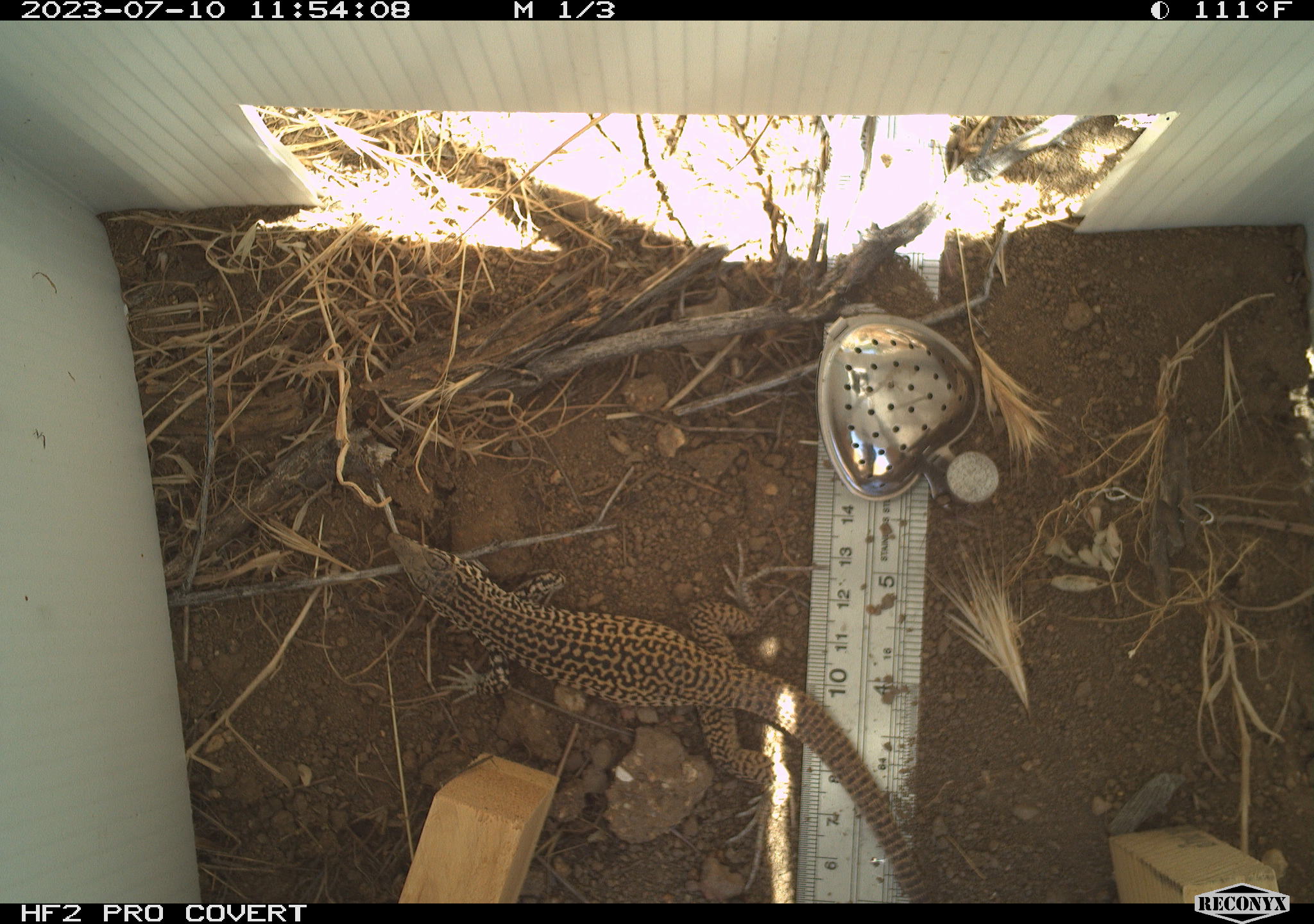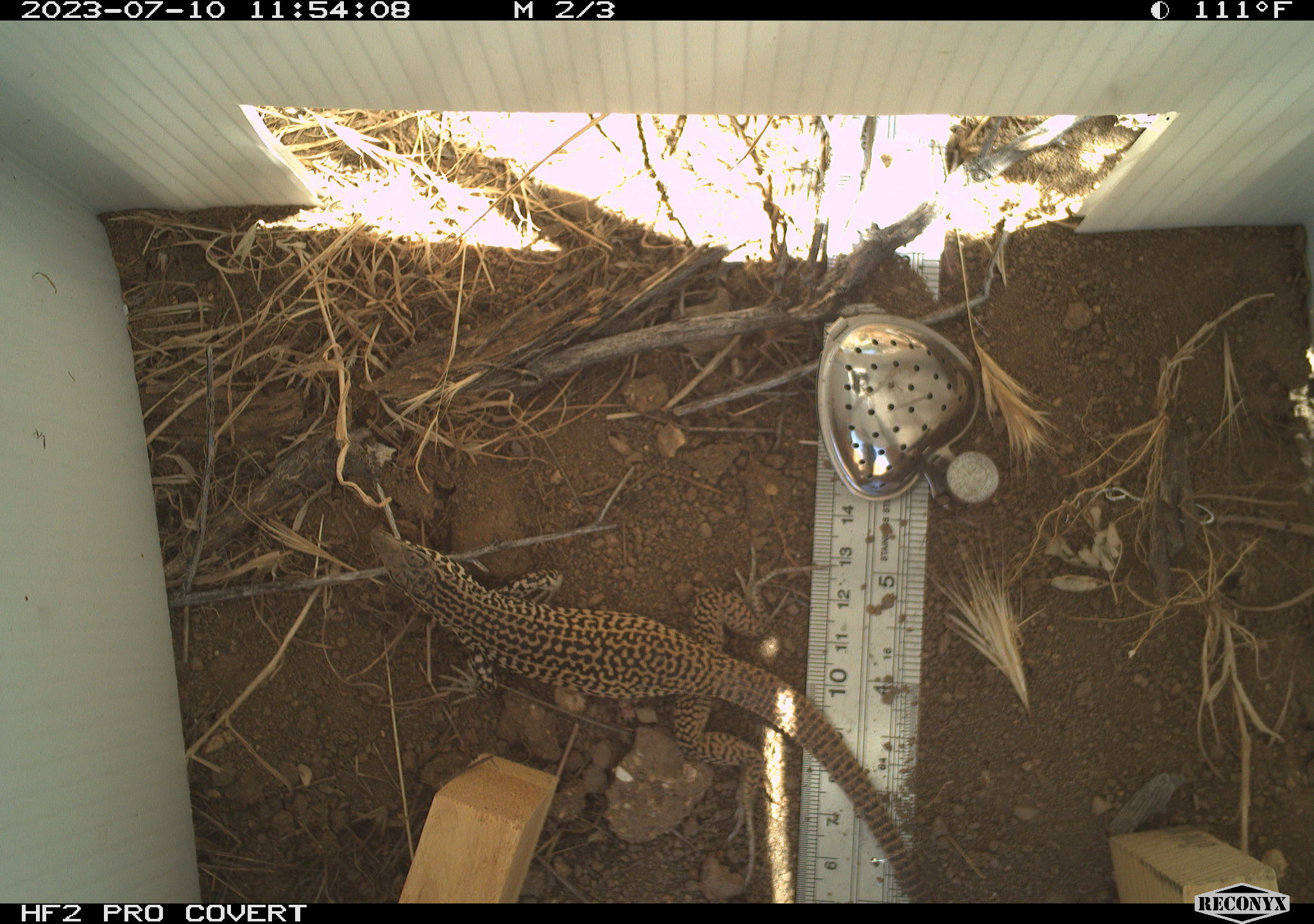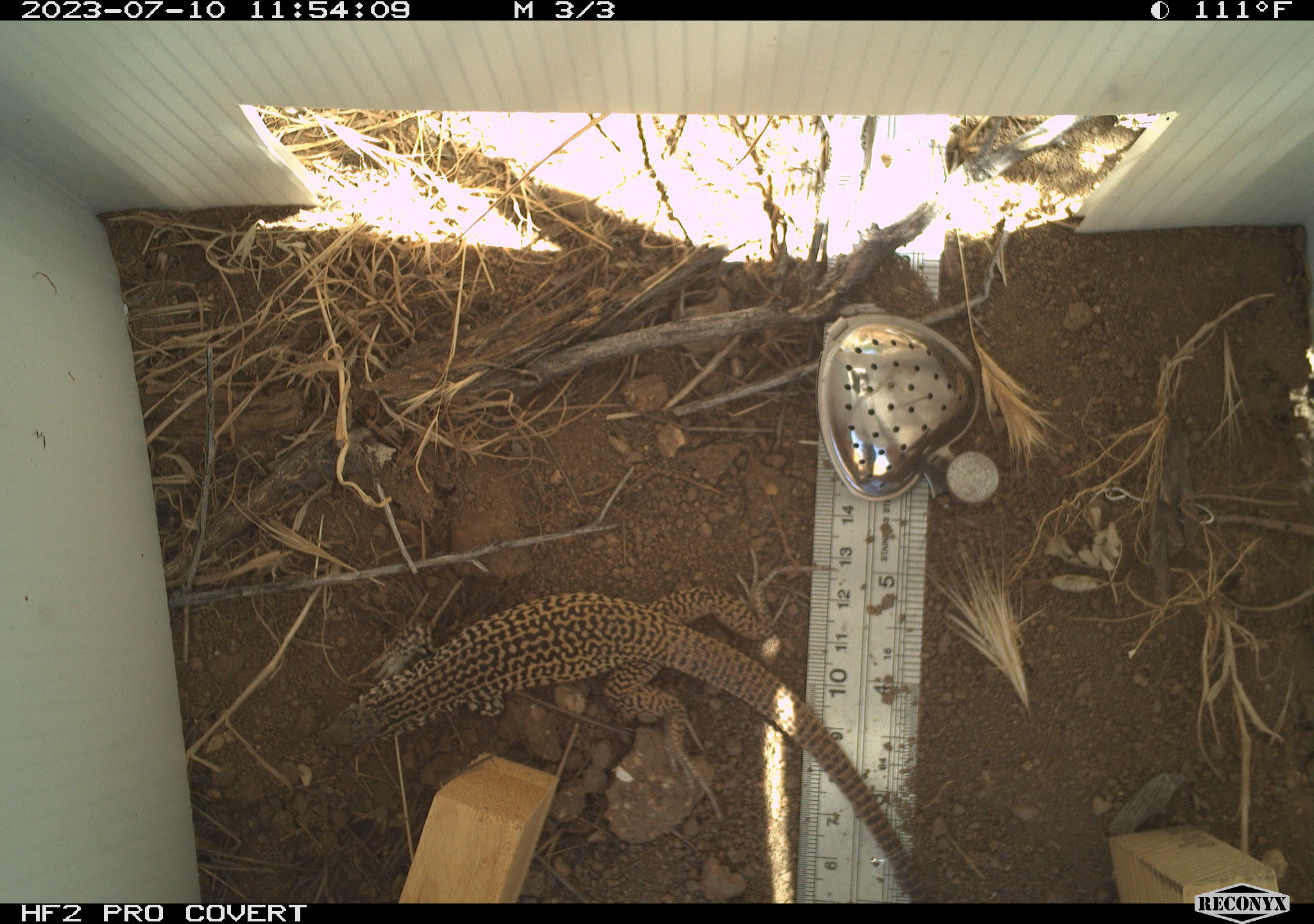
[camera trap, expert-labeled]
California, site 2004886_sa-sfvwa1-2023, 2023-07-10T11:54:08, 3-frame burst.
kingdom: Animalia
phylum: Chordata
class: Reptilia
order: Squamata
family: Teiidae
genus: Aspidoscelis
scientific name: Aspidoscelis tigris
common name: western whiptail